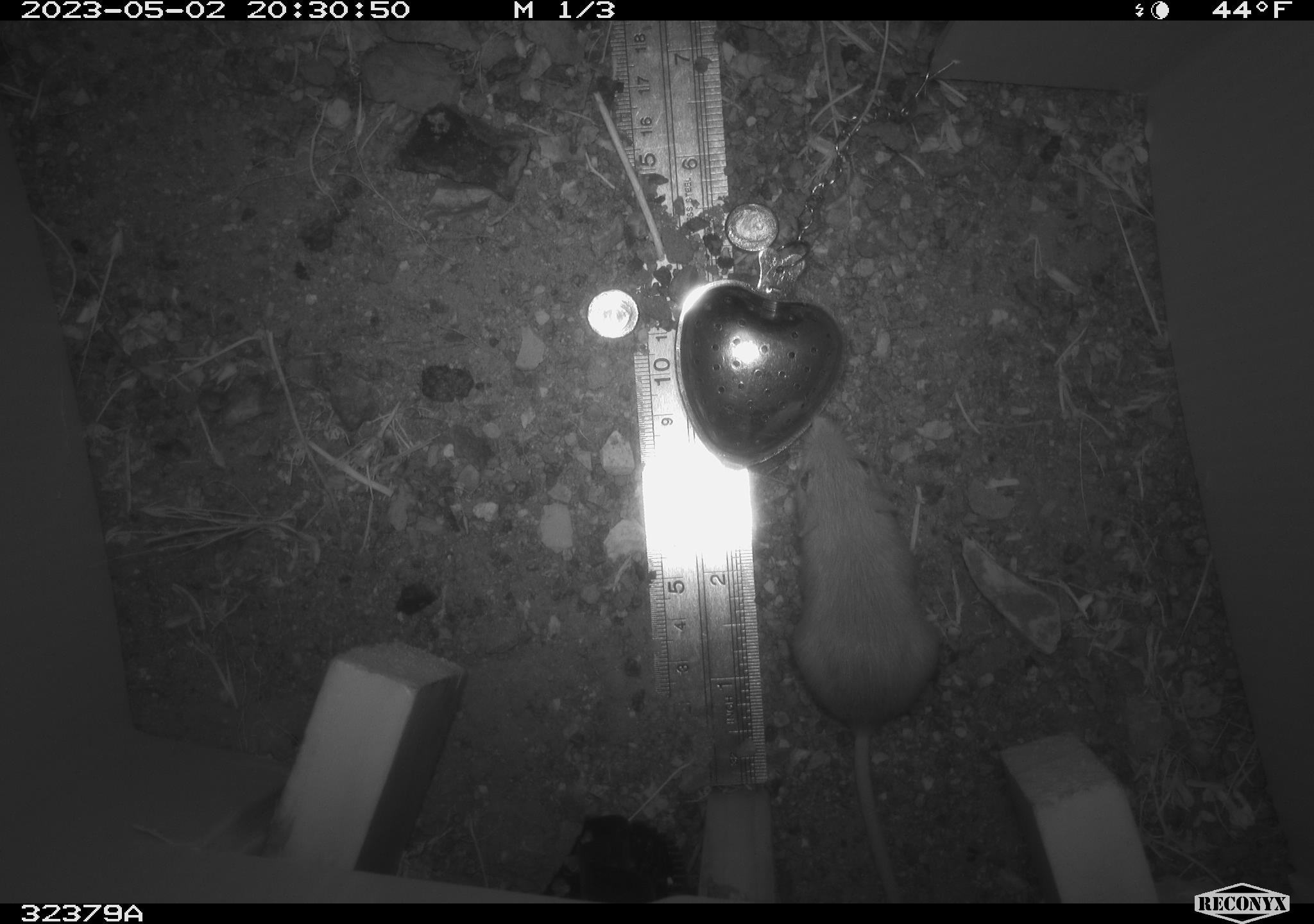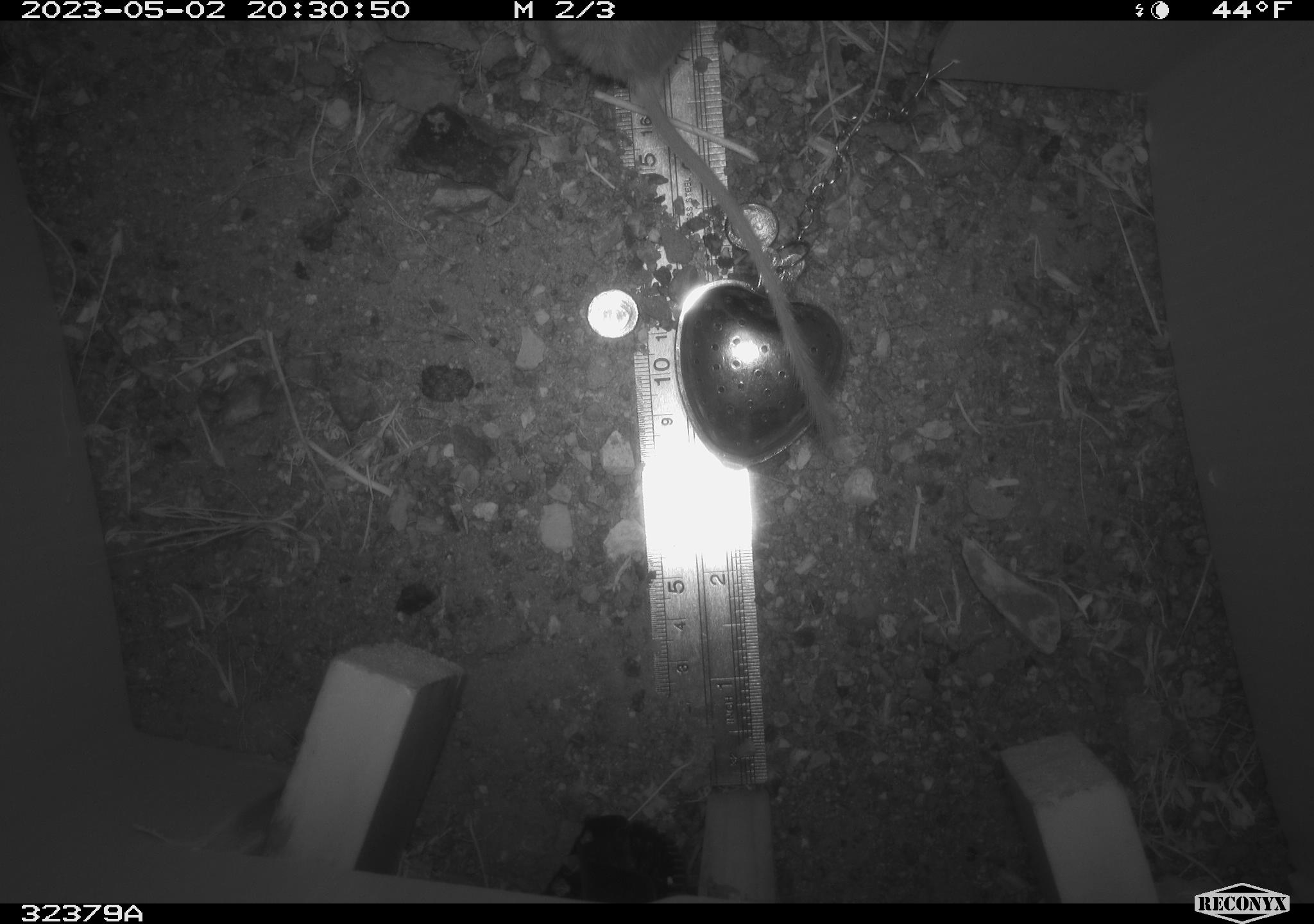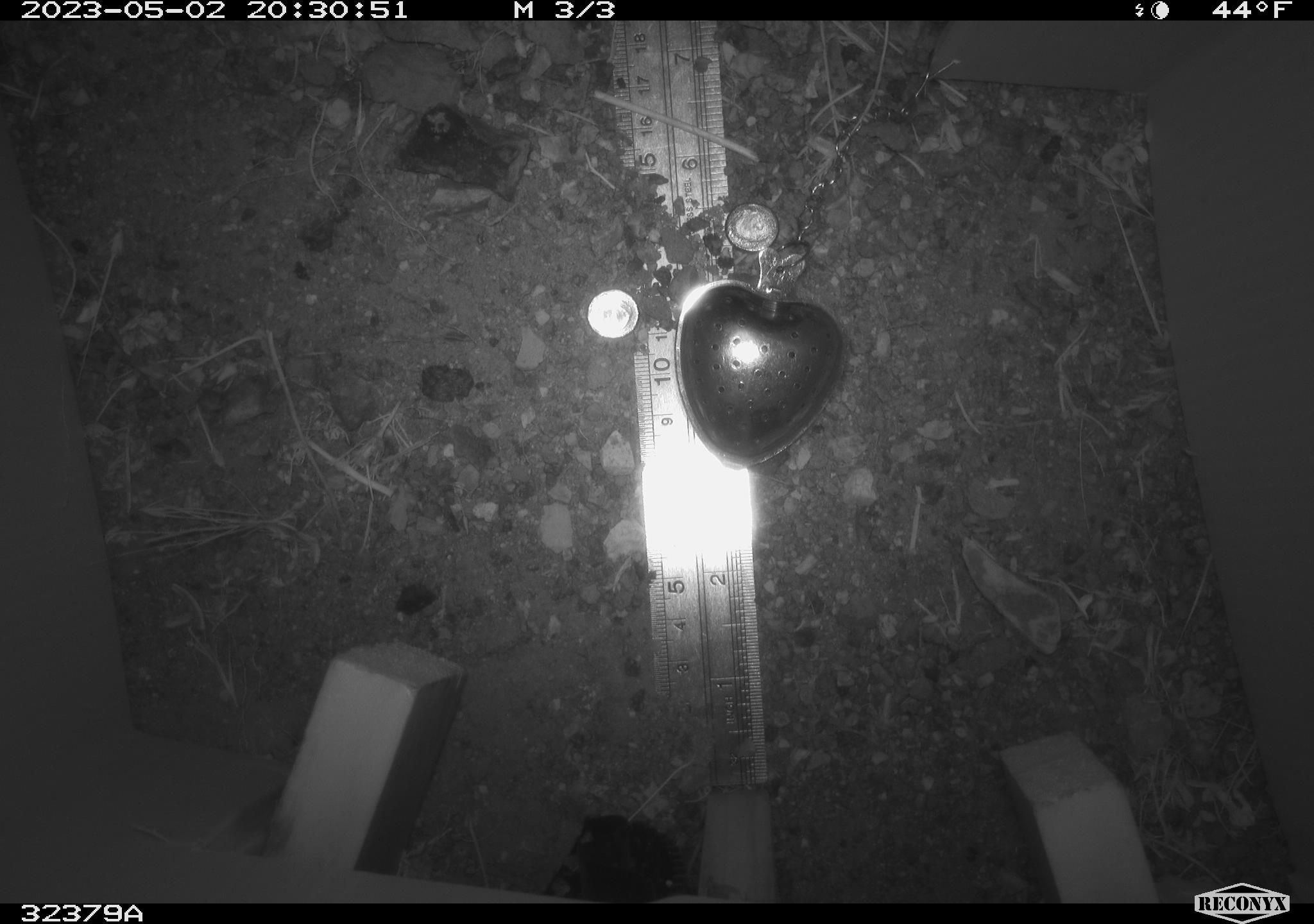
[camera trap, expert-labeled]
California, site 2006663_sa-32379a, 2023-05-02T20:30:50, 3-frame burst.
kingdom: Animalia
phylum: Chordata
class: Mammalia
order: Rodentia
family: Heteromyidae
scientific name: Heteromyidae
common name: kangaroo rats and pocket mice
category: heteromyidae family